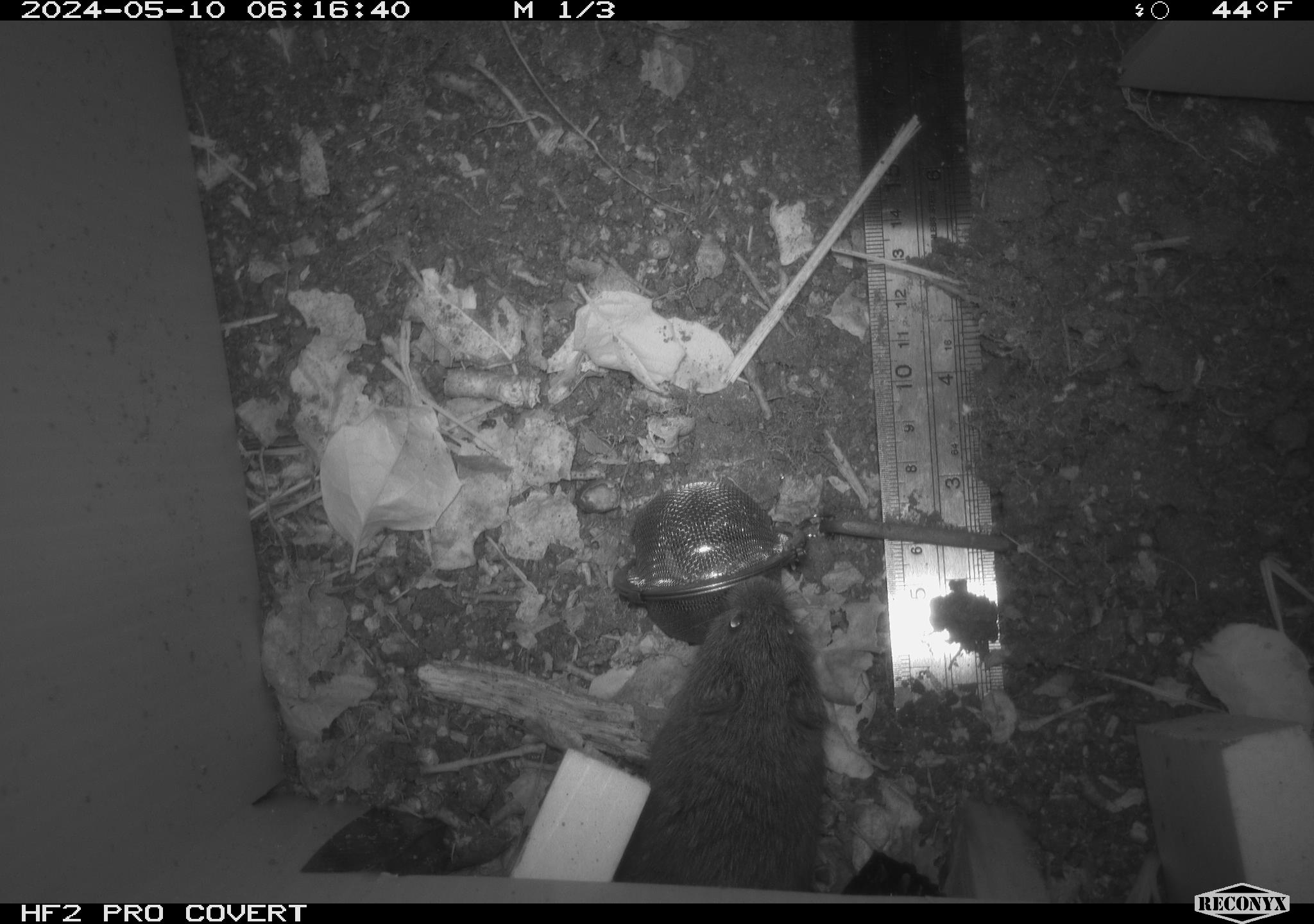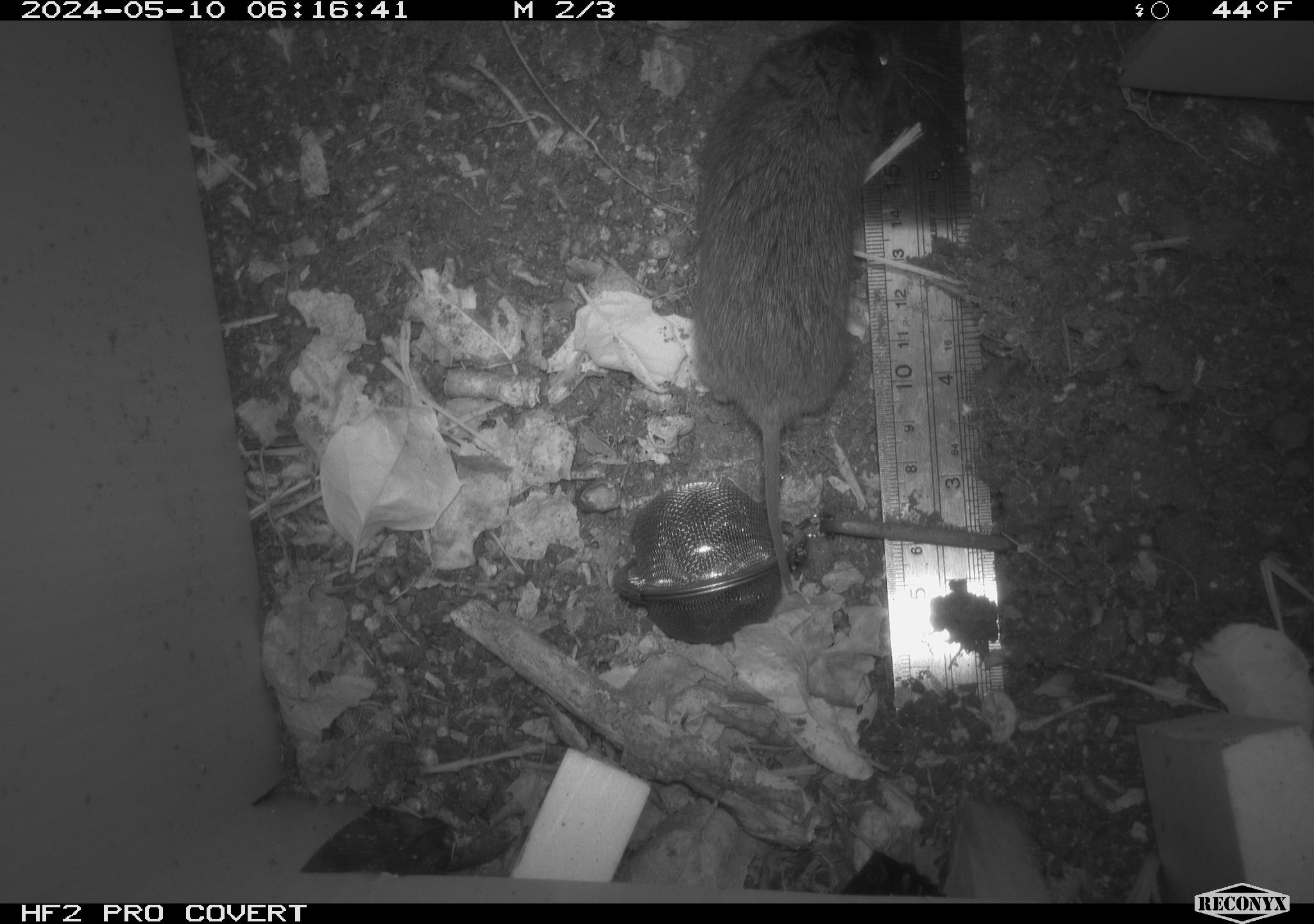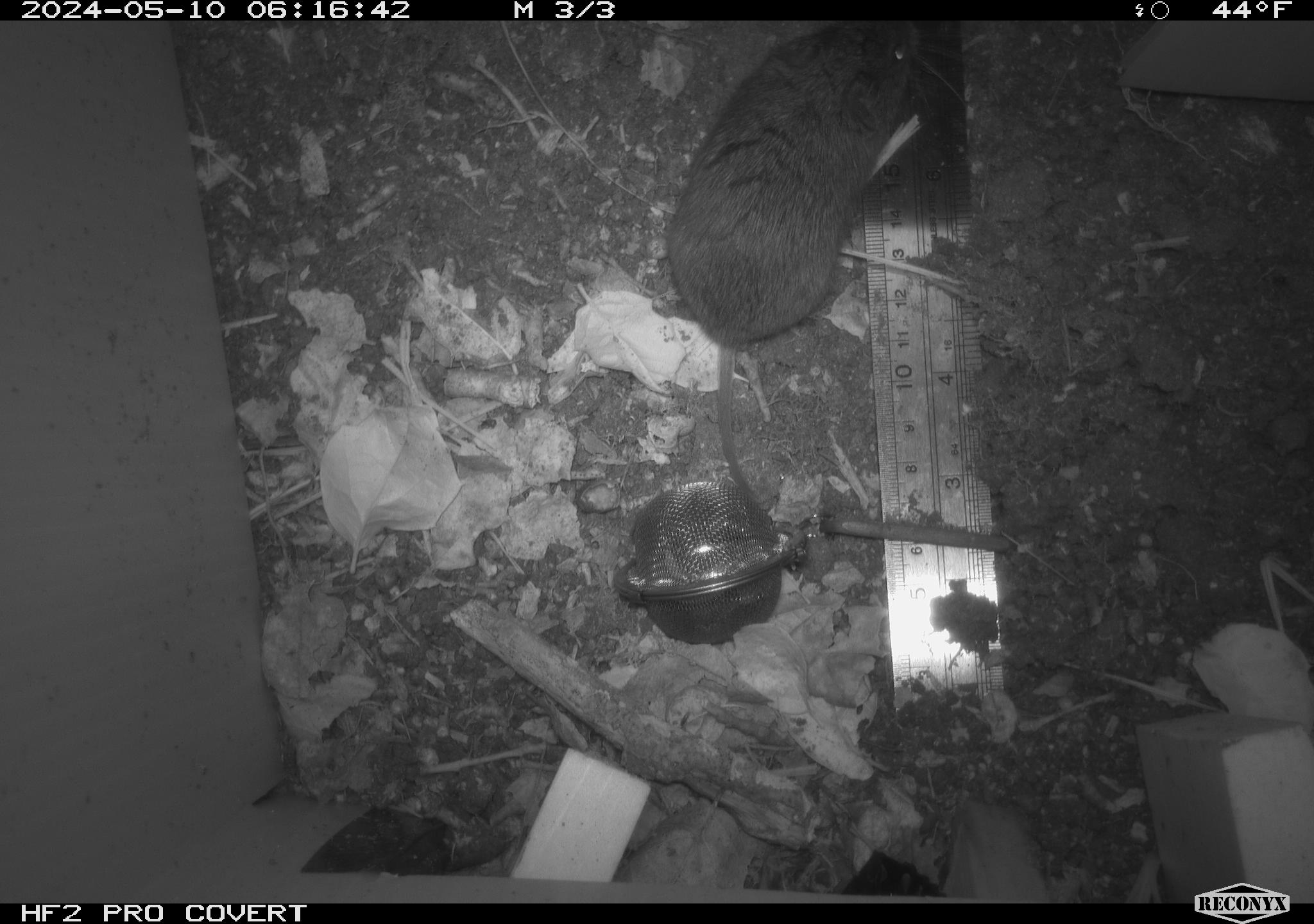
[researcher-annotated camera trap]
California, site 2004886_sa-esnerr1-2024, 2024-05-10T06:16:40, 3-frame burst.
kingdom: Animalia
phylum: Chordata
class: Mammalia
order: Rodentia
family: Cricetidae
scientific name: Cricetidae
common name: hamsters, voles, lemmings, and allies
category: cricetidae family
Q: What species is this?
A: Cricetidae family (hamsters, voles, lemmings, and allies) (Cricetidae).